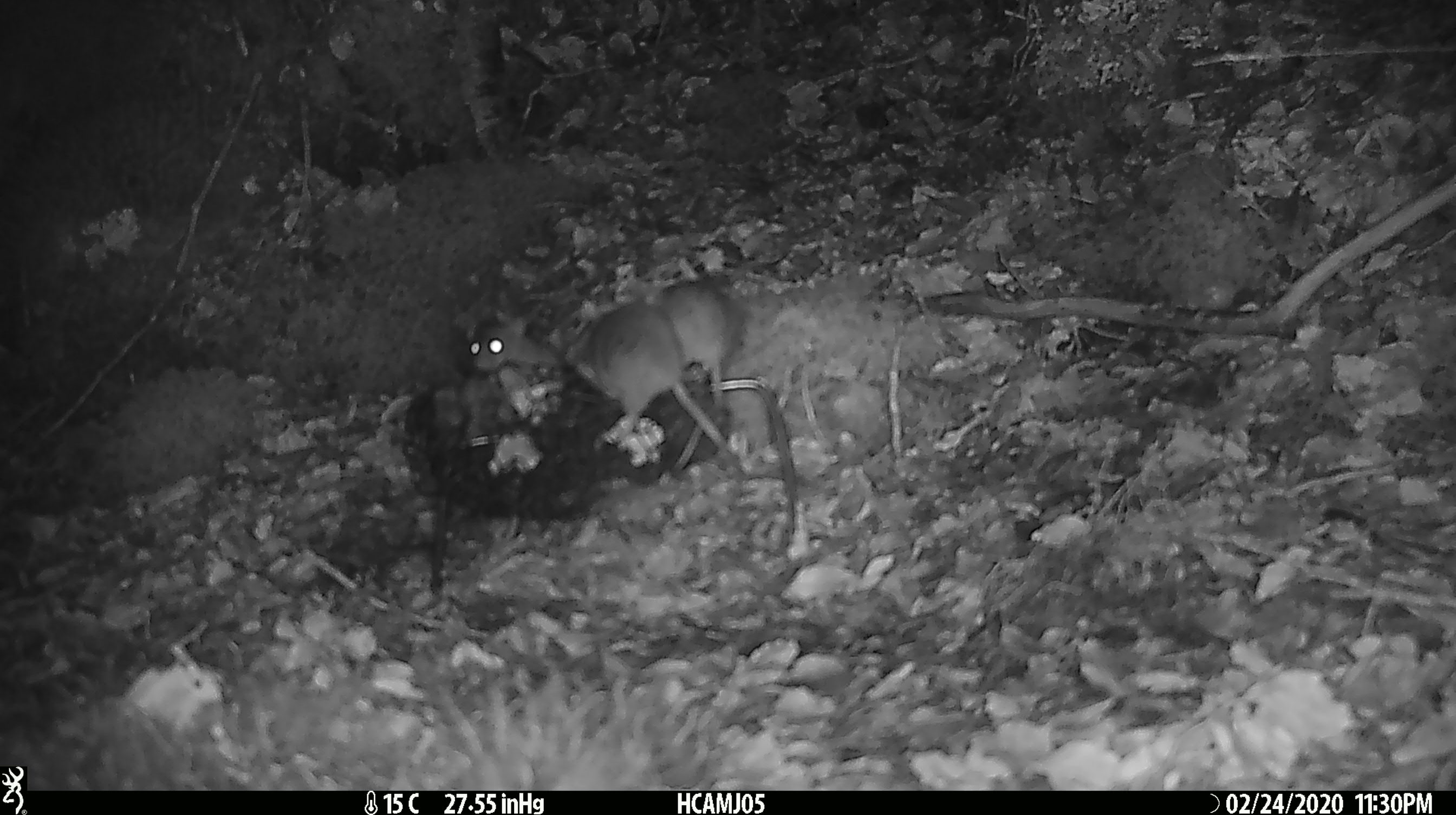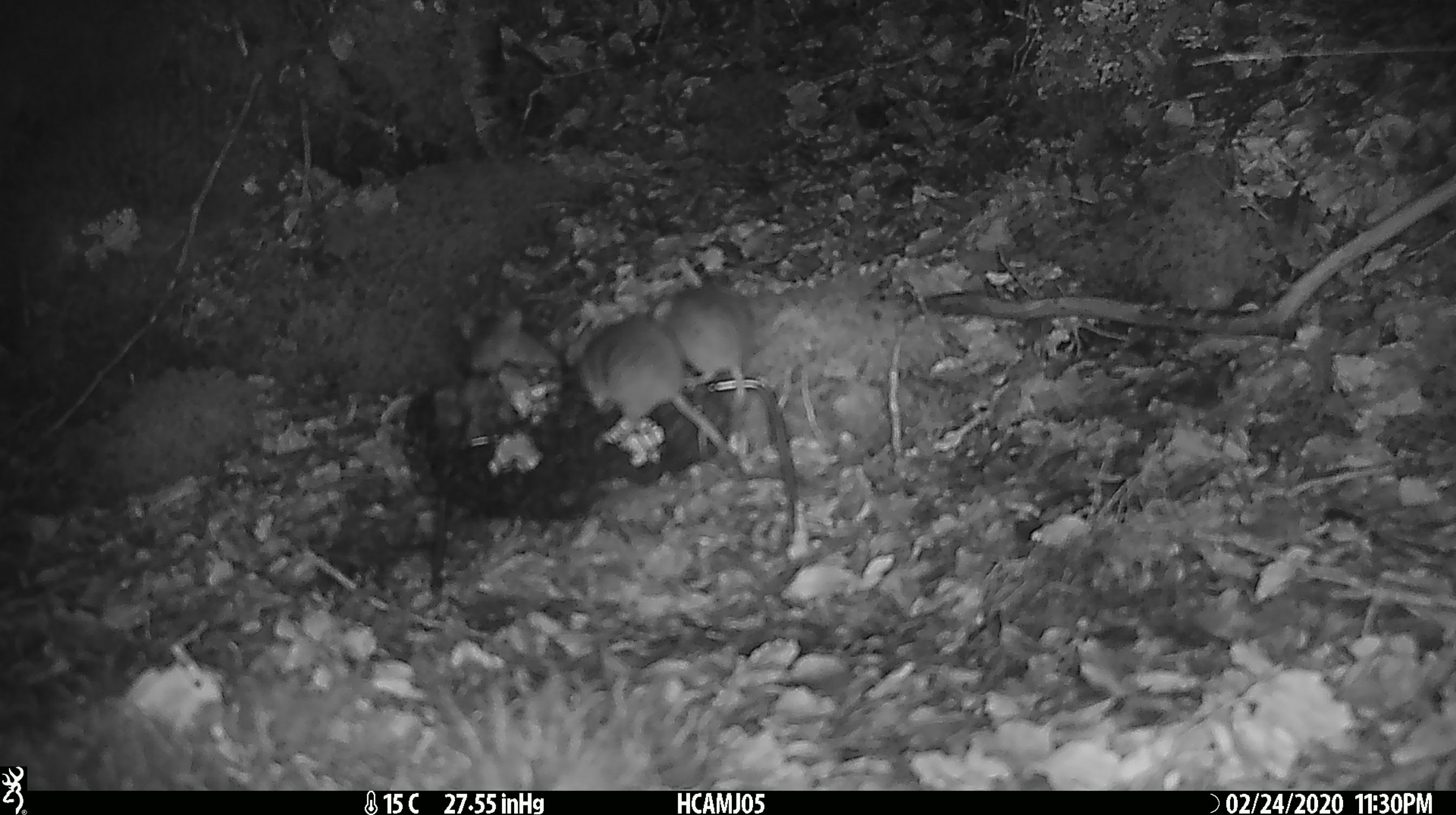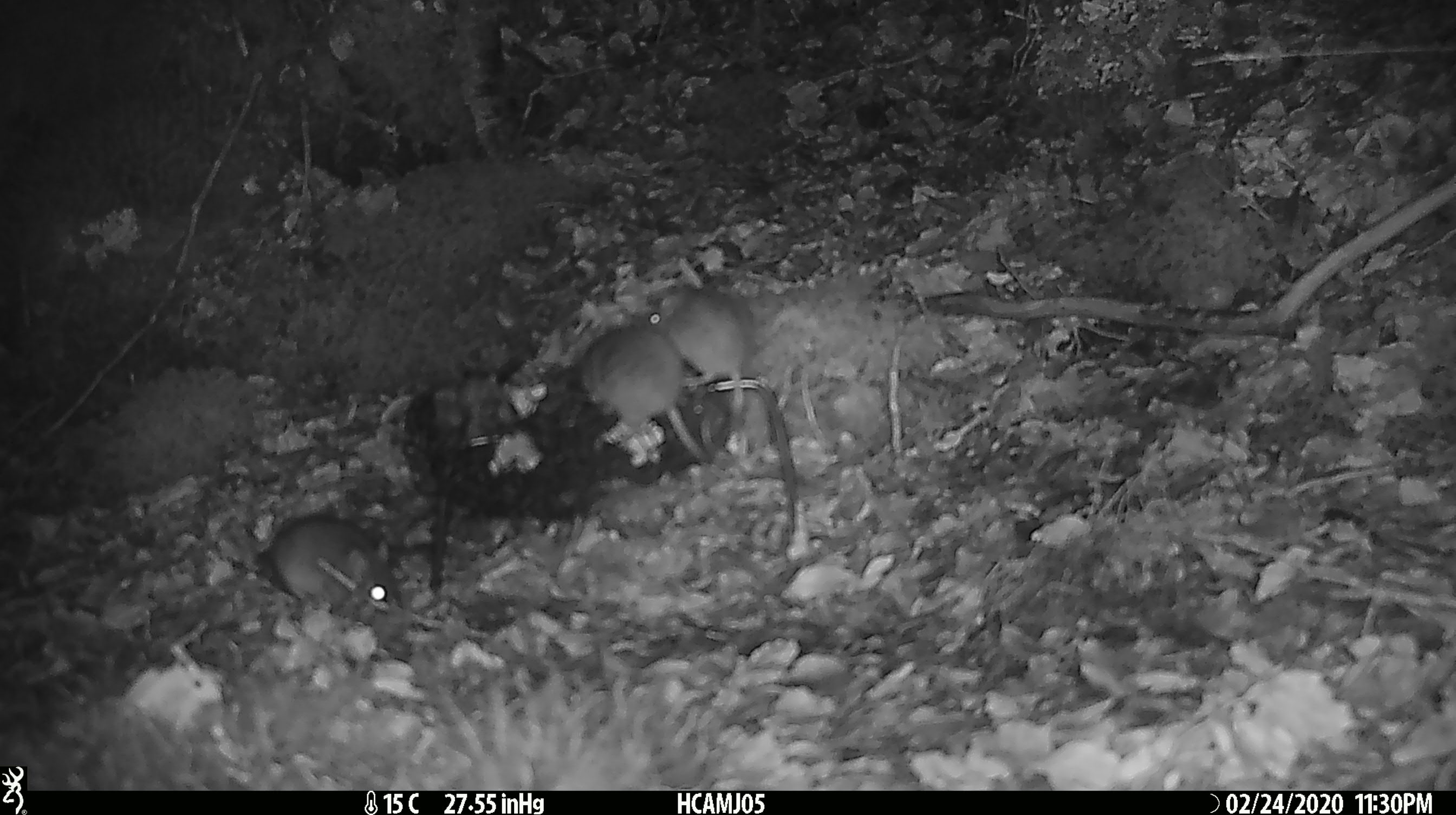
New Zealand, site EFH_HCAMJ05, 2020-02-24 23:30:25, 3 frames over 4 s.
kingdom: Animalia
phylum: Chordata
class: Mammalia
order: Rodentia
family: Muridae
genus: Mus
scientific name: Mus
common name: mouse